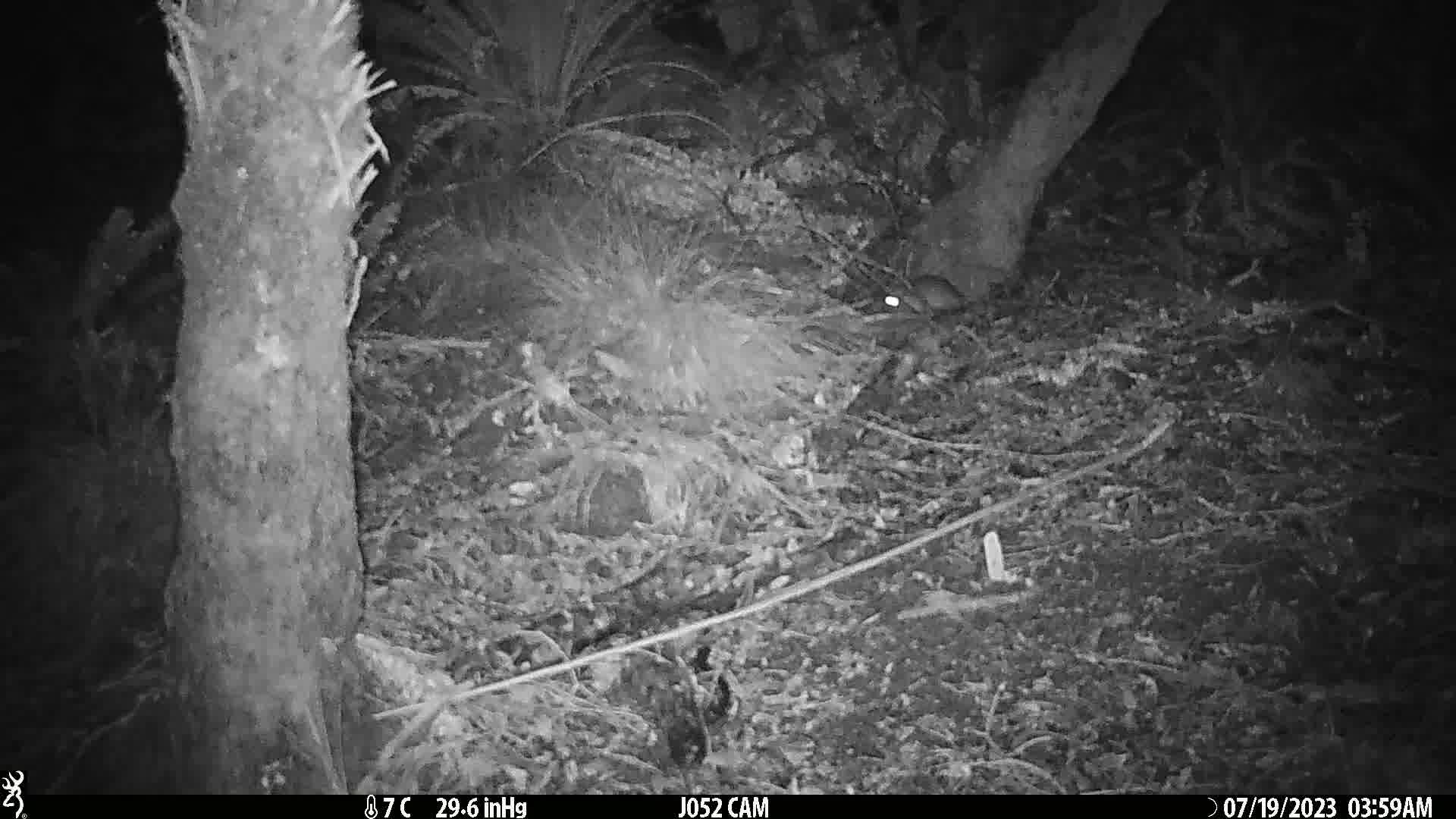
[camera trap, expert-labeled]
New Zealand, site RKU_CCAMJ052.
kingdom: Animalia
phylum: Chordata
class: Mammalia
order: Rodentia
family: Muridae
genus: Rattus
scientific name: Rattus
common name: rat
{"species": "rat (Rattus)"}